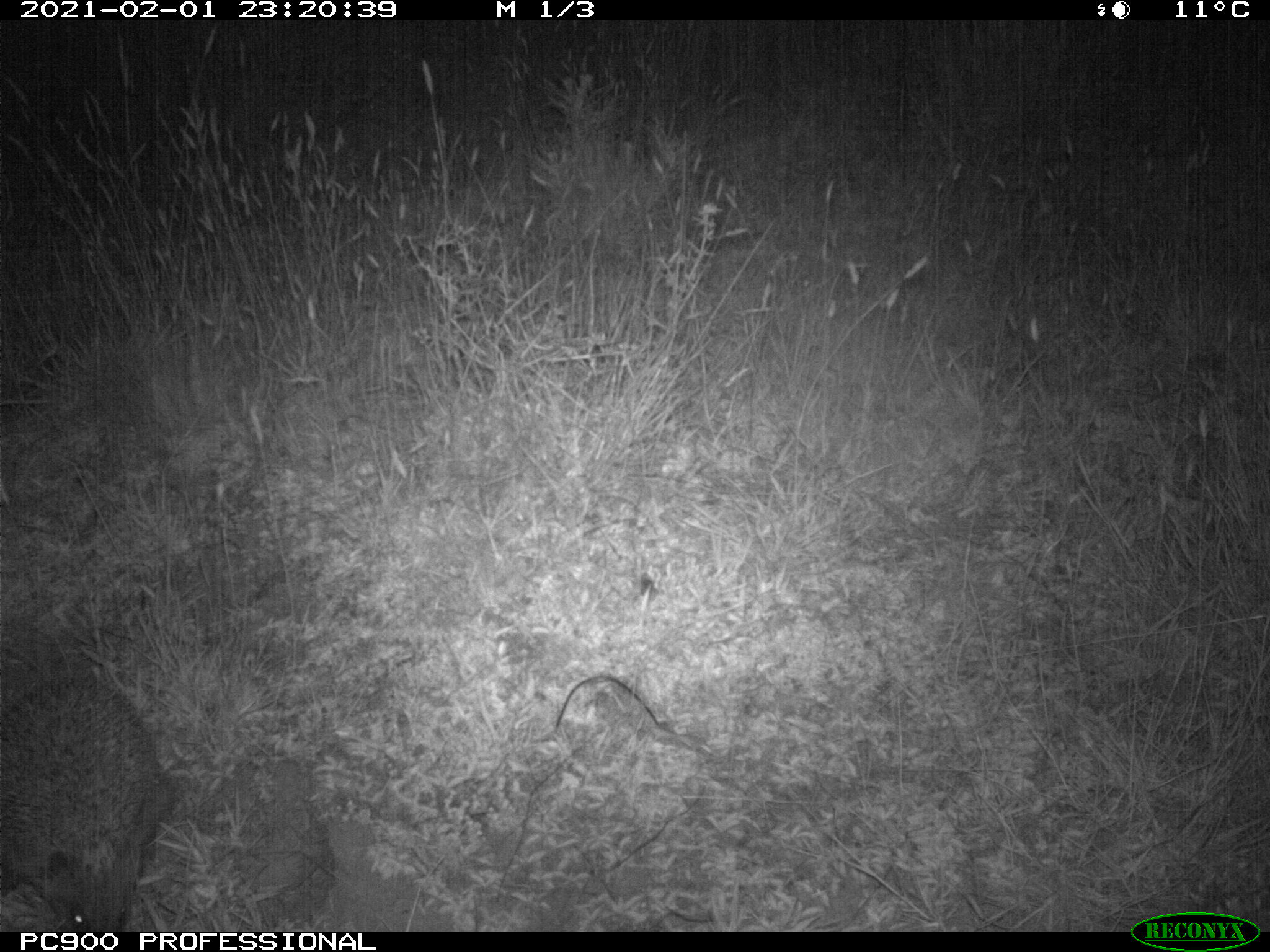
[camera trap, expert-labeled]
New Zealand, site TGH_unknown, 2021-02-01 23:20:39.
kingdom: Animalia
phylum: Chordata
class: Mammalia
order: Eulipotyphla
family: Erinaceidae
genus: Erinaceus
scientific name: Erinaceus europaeus europaeus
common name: european hedgehog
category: hedgehog